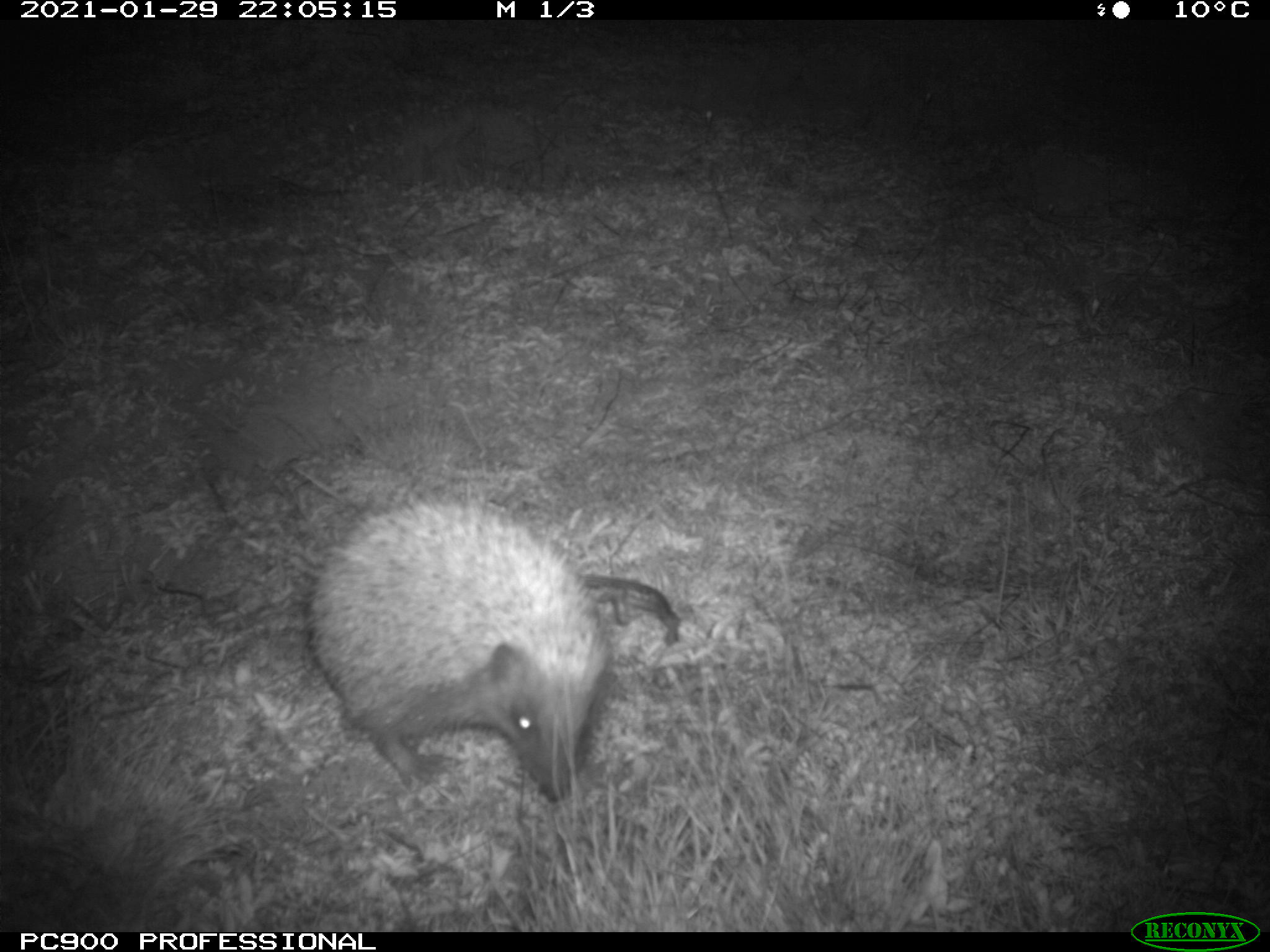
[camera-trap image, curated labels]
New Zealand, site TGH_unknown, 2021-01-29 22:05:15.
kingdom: Animalia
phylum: Chordata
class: Mammalia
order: Eulipotyphla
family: Erinaceidae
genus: Erinaceus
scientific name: Erinaceus europaeus europaeus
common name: european hedgehog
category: hedgehog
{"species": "hedgehog (european hedgehog) (Erinaceus europaeus europaeus)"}